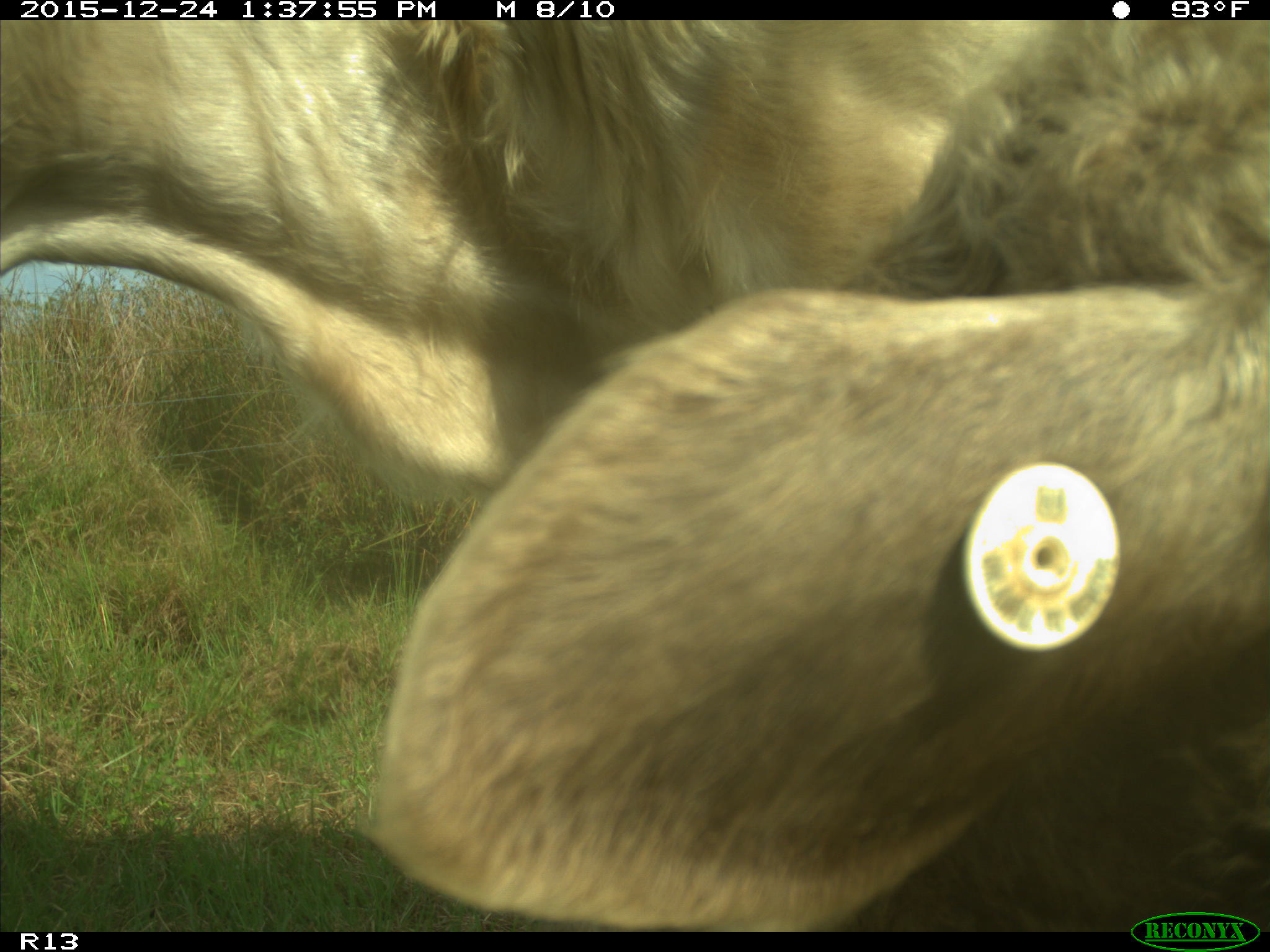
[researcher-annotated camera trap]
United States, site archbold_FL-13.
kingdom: Animalia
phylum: Chordata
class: Mammalia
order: Artiodactyla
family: Bovidae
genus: Bos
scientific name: Bos taurus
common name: domestic cow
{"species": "Bos taurus (domestic cow)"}